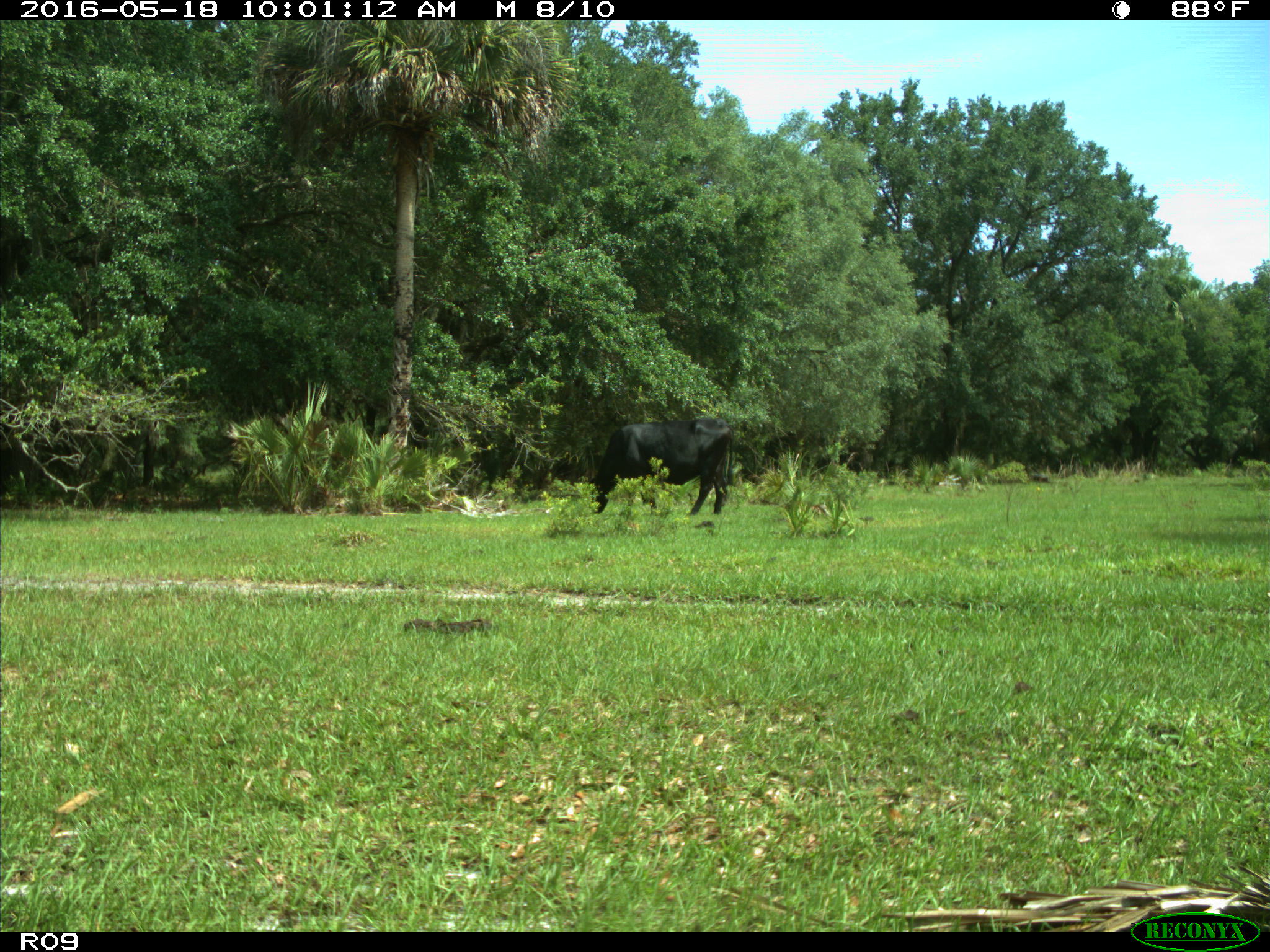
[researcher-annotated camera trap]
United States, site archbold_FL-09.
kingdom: Animalia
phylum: Chordata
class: Mammalia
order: Artiodactyla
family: Bovidae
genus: Bos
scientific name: Bos taurus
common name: domestic cow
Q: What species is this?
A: Bos taurus (domestic cow).